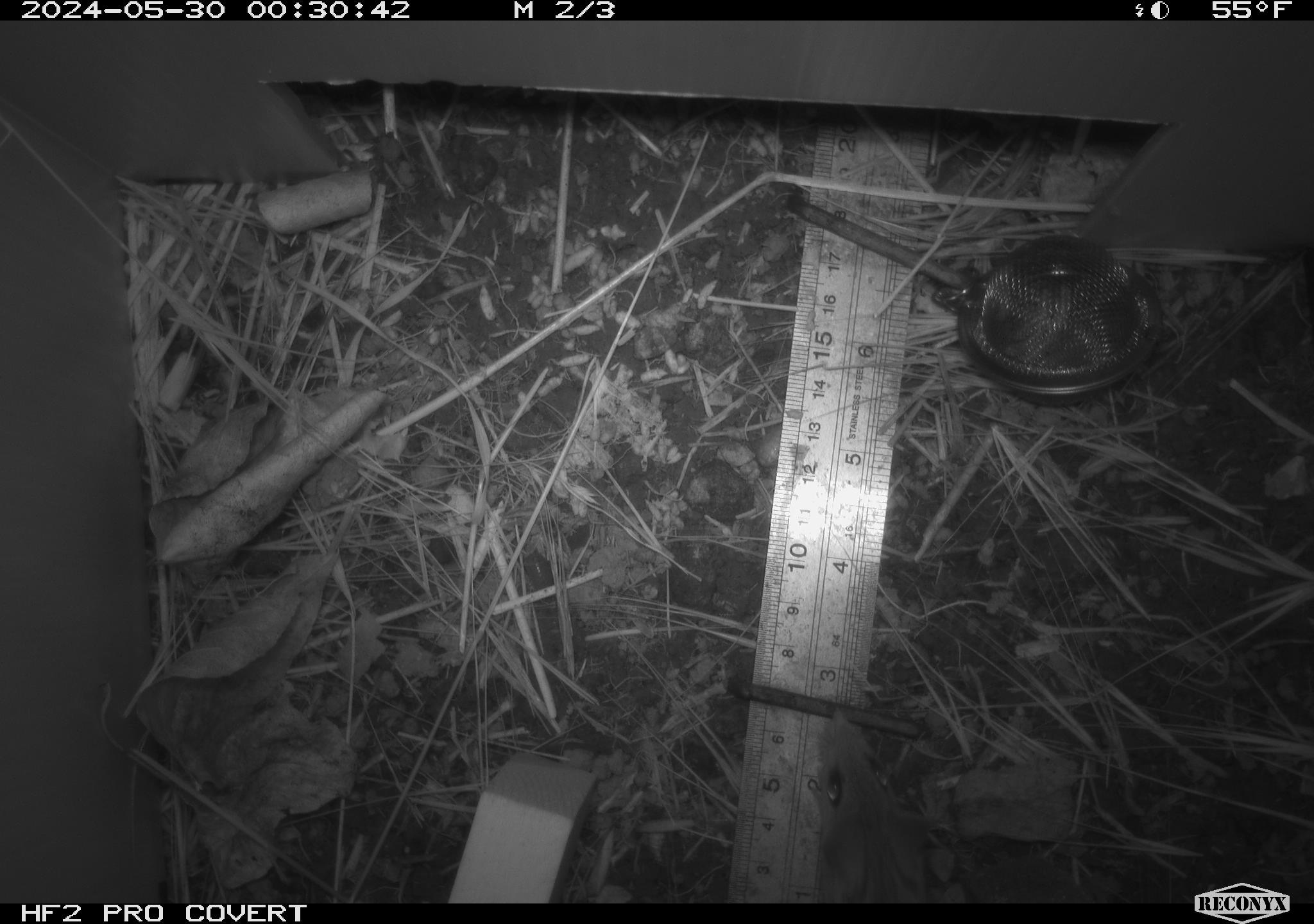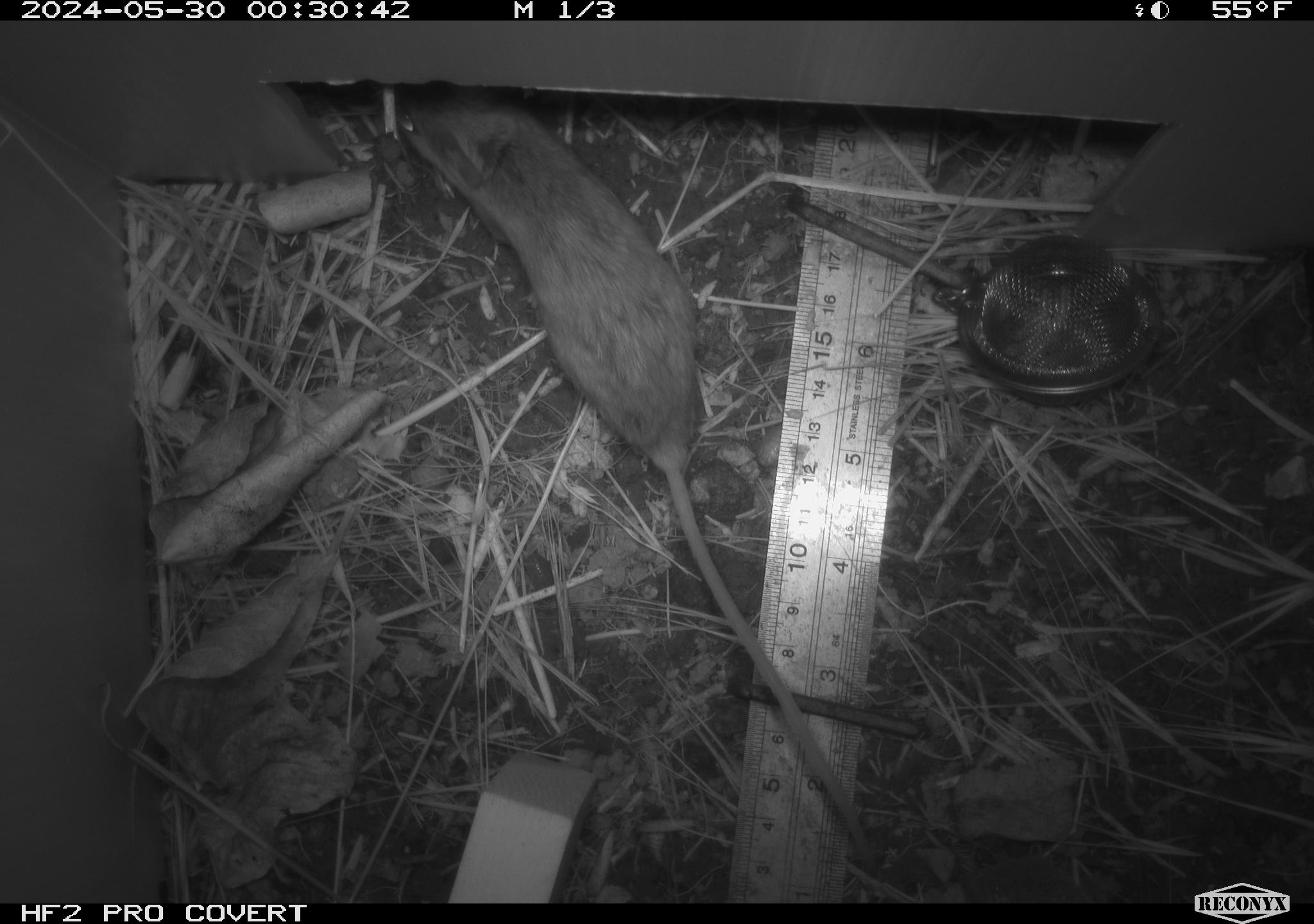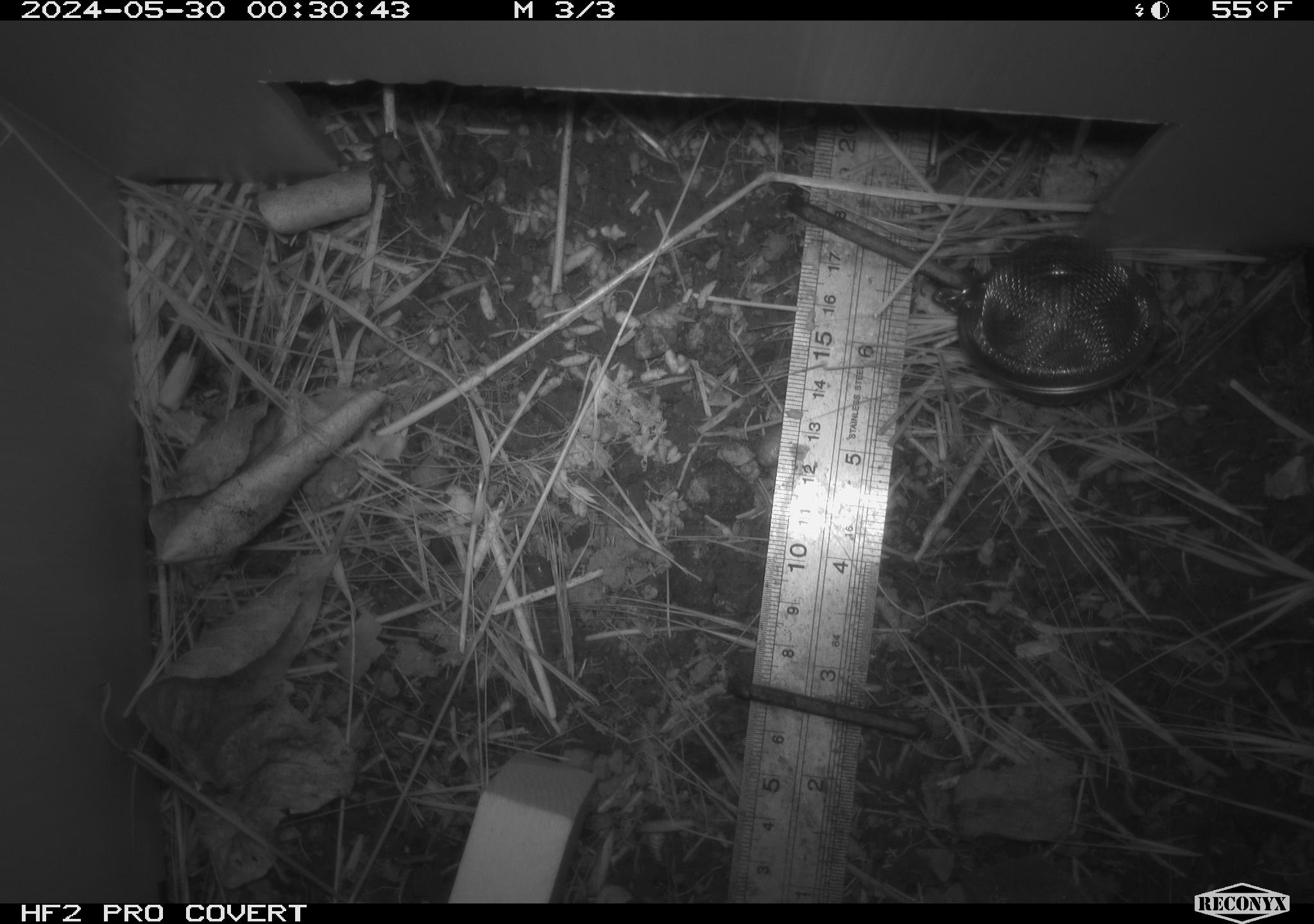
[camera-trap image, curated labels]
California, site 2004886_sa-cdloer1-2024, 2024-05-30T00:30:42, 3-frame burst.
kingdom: Animalia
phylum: Chordata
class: Mammalia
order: Rodentia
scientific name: Rodentia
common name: mouse species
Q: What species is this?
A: Mouse species (Rodentia).